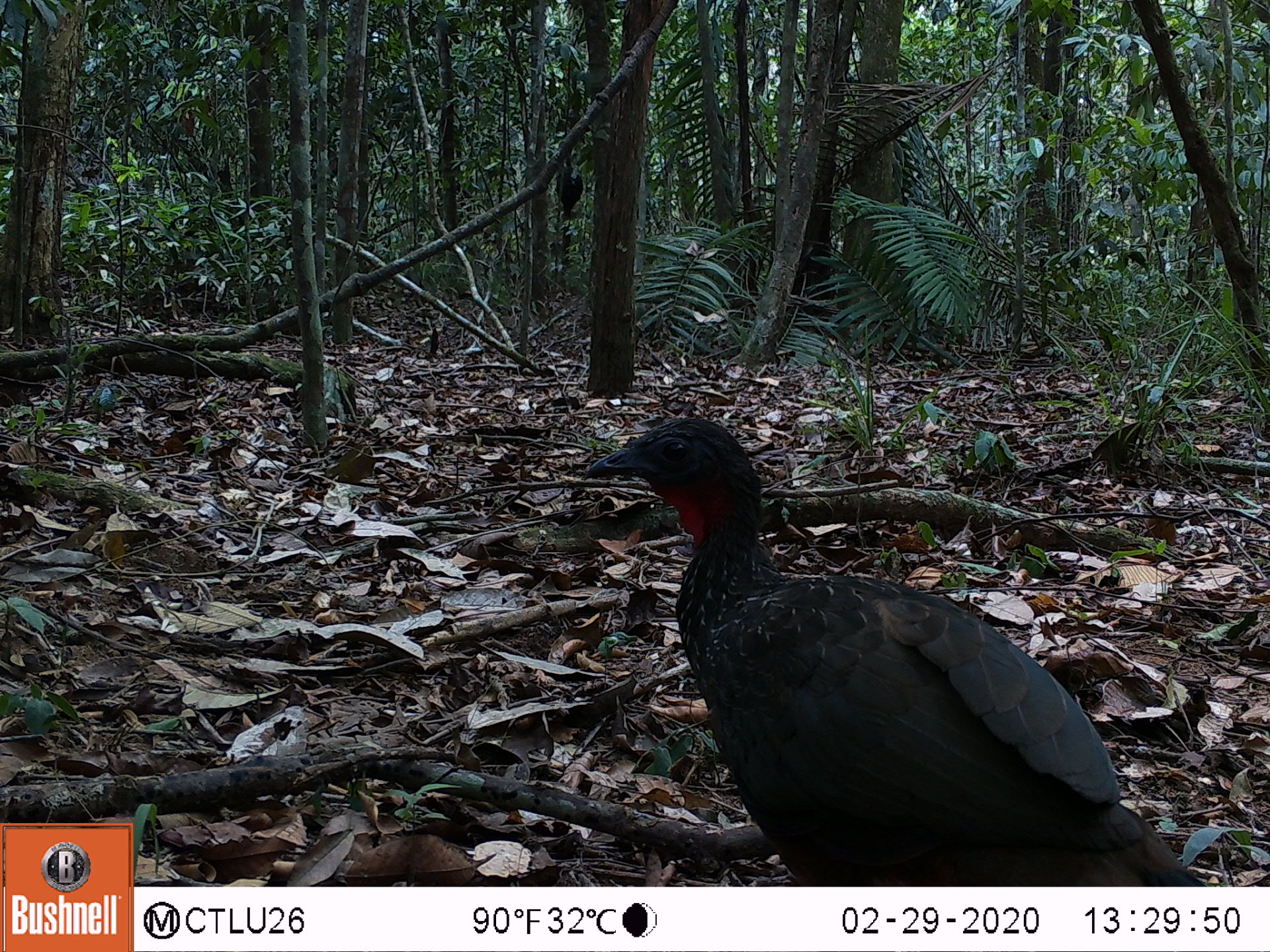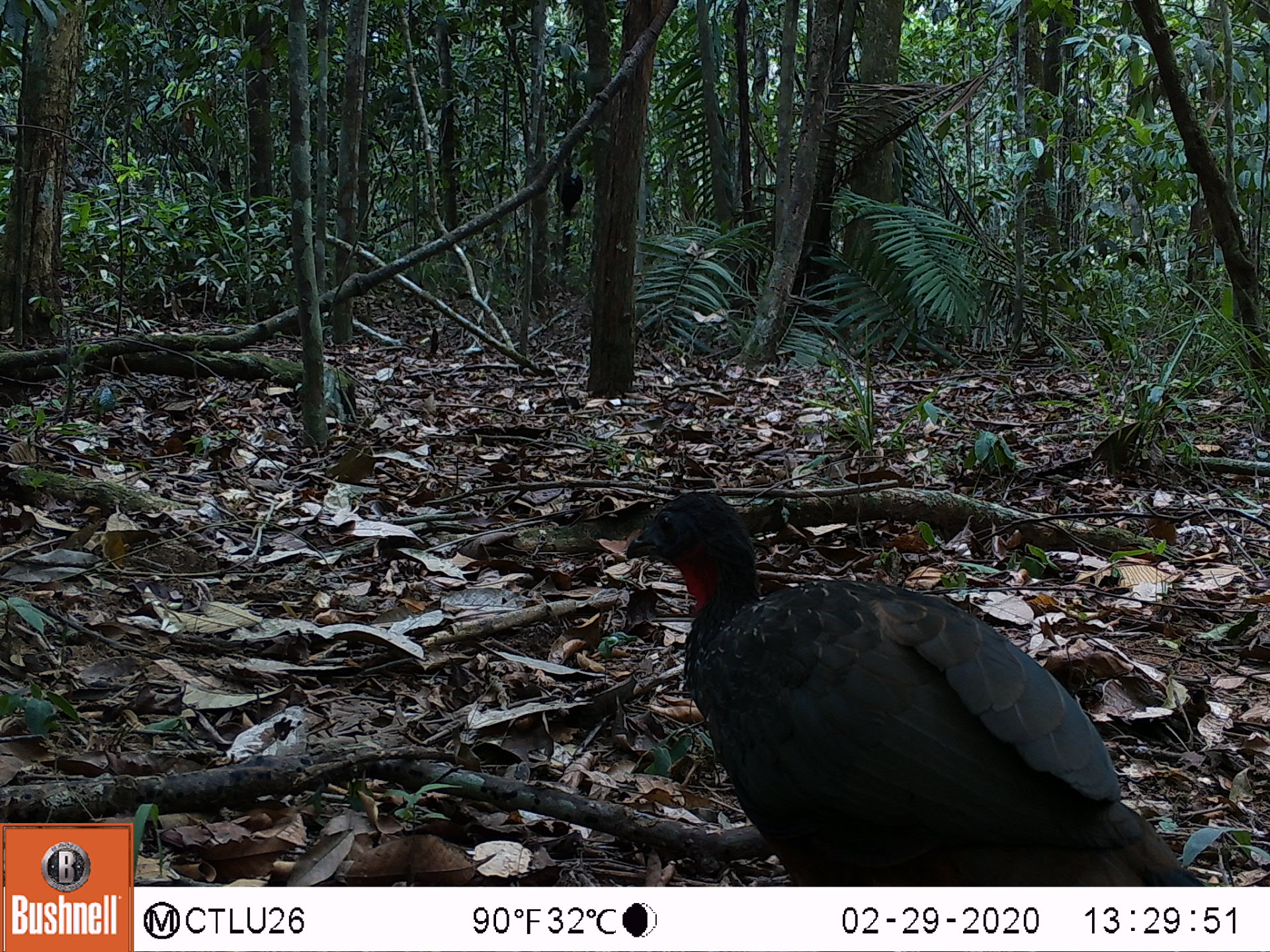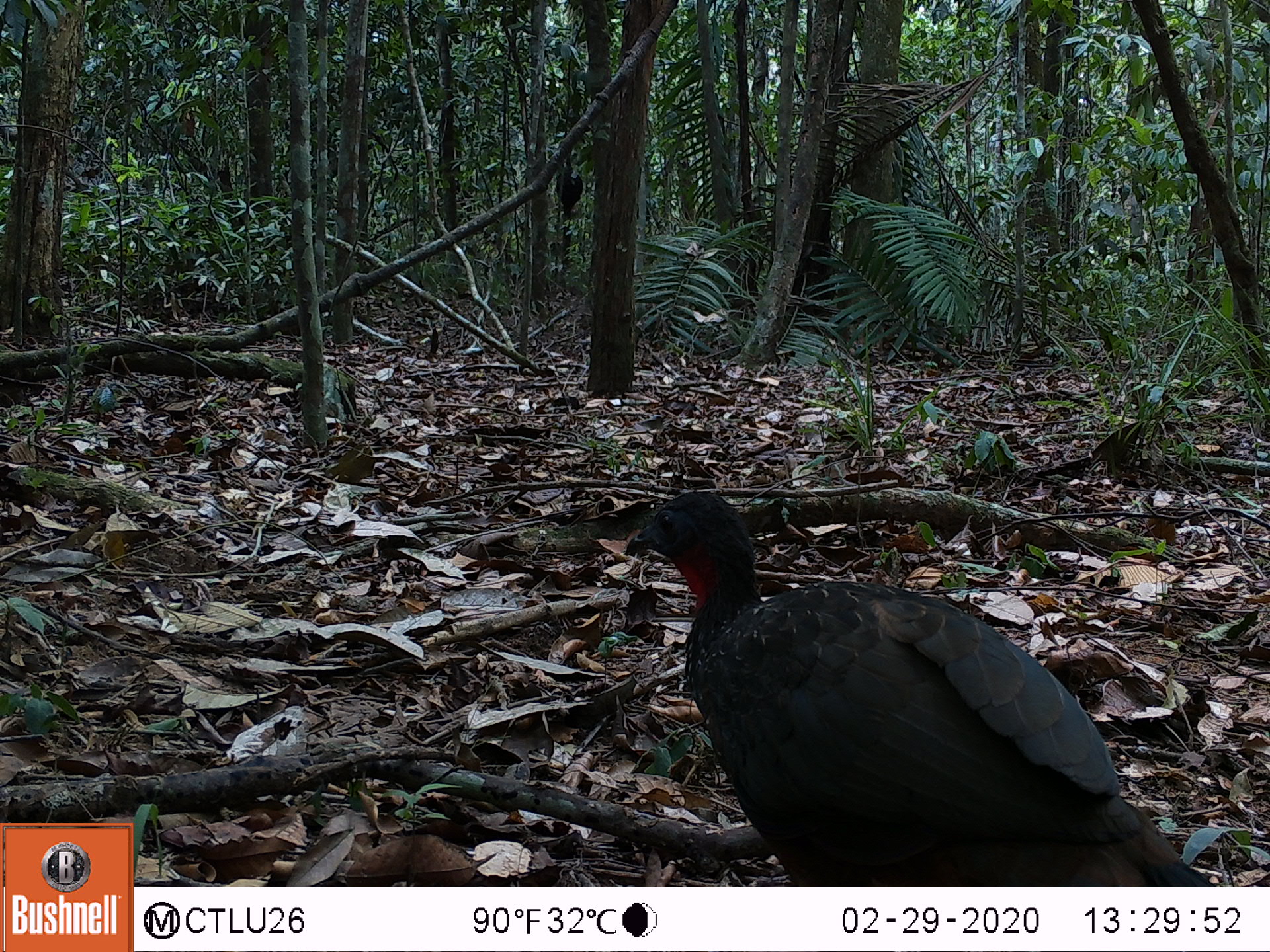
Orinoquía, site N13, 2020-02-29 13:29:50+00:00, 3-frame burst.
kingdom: Animalia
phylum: Chordata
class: Aves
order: Galliformes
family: Cracidae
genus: Penelope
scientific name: Penelope jacquacu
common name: spix's guan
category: spixs guan